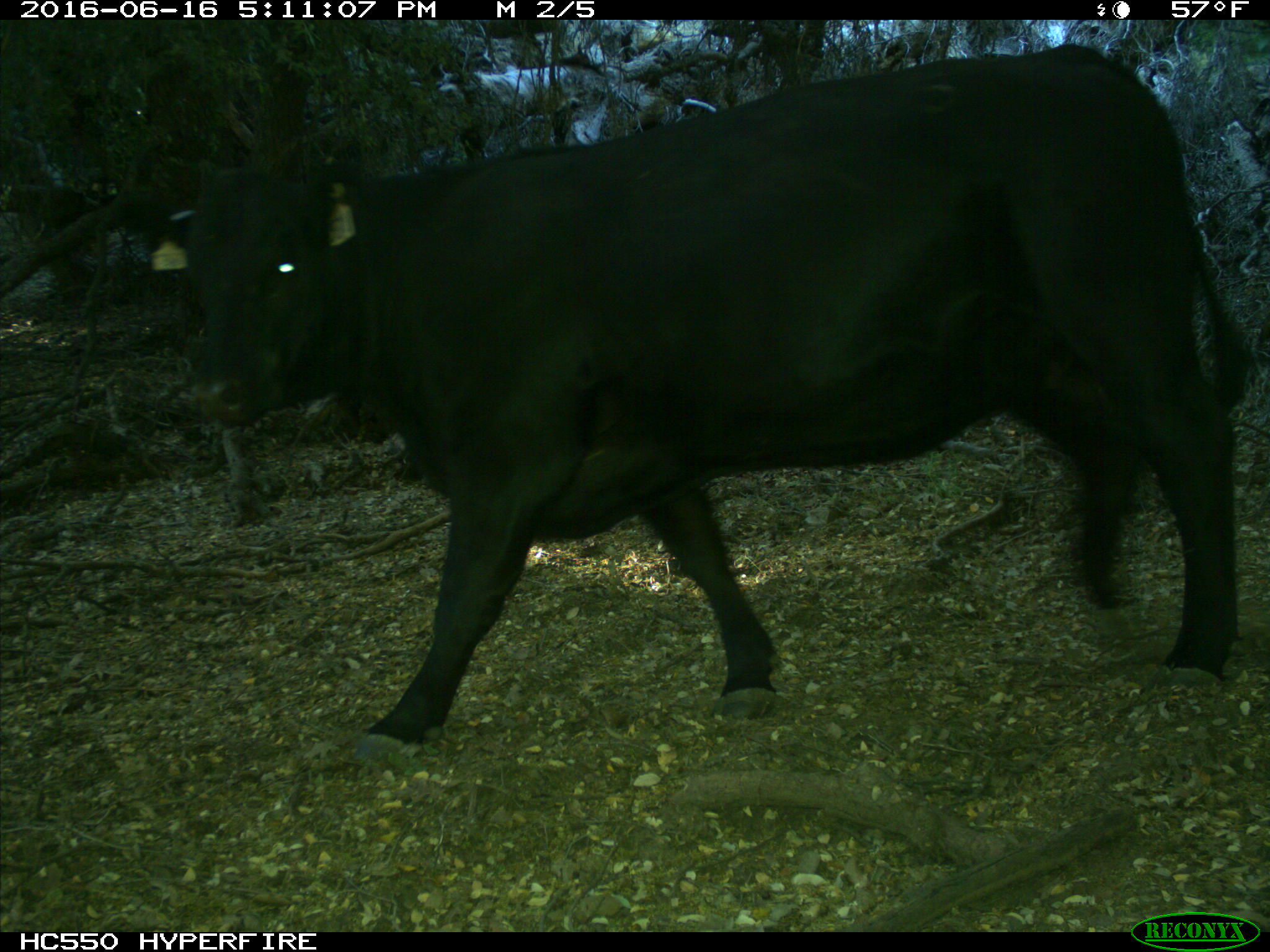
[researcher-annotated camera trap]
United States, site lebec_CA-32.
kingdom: Animalia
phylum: Chordata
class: Mammalia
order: Artiodactyla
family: Bovidae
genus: Bos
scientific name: Bos taurus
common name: domestic cow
Bos taurus (domestic cow).